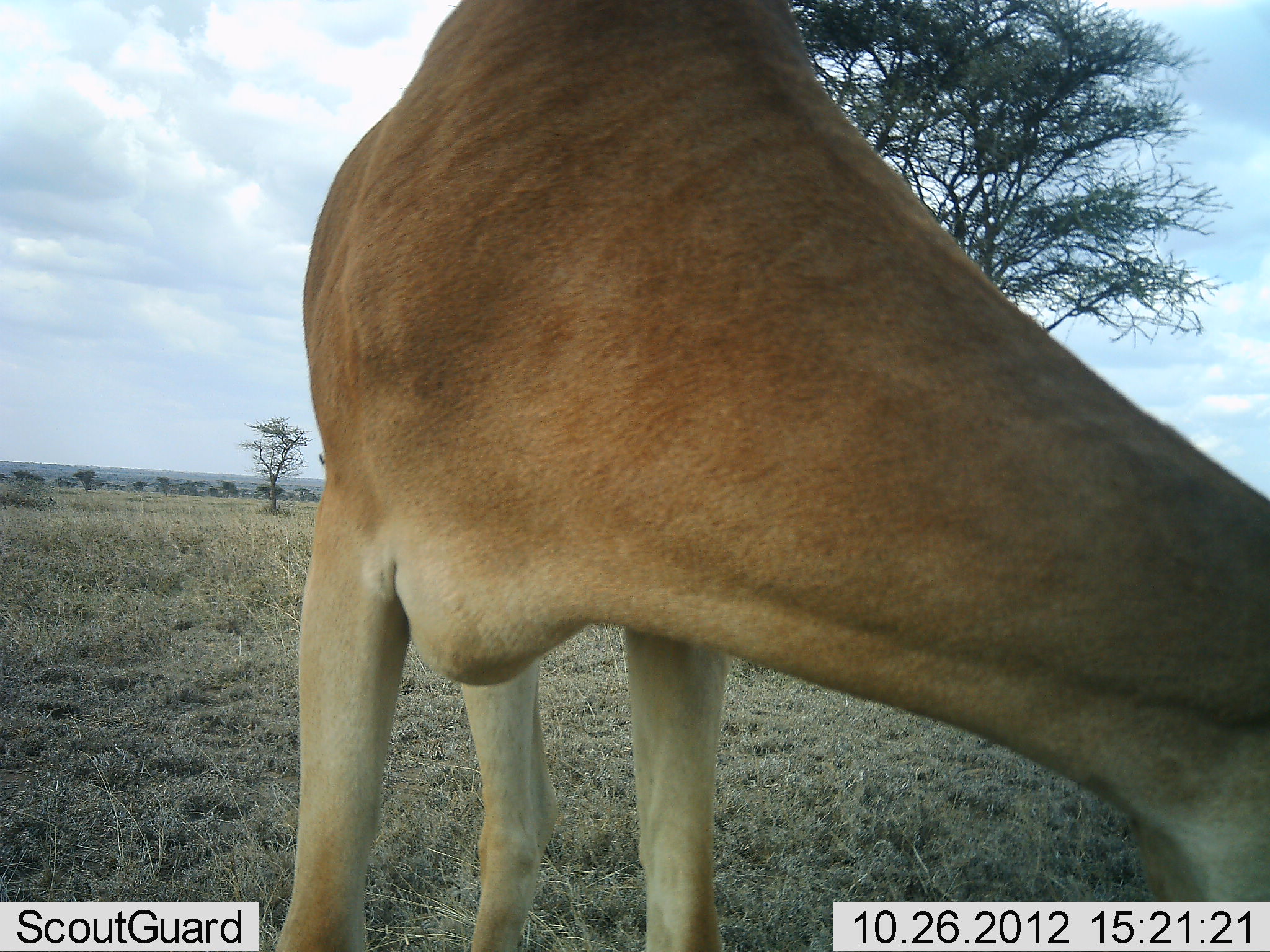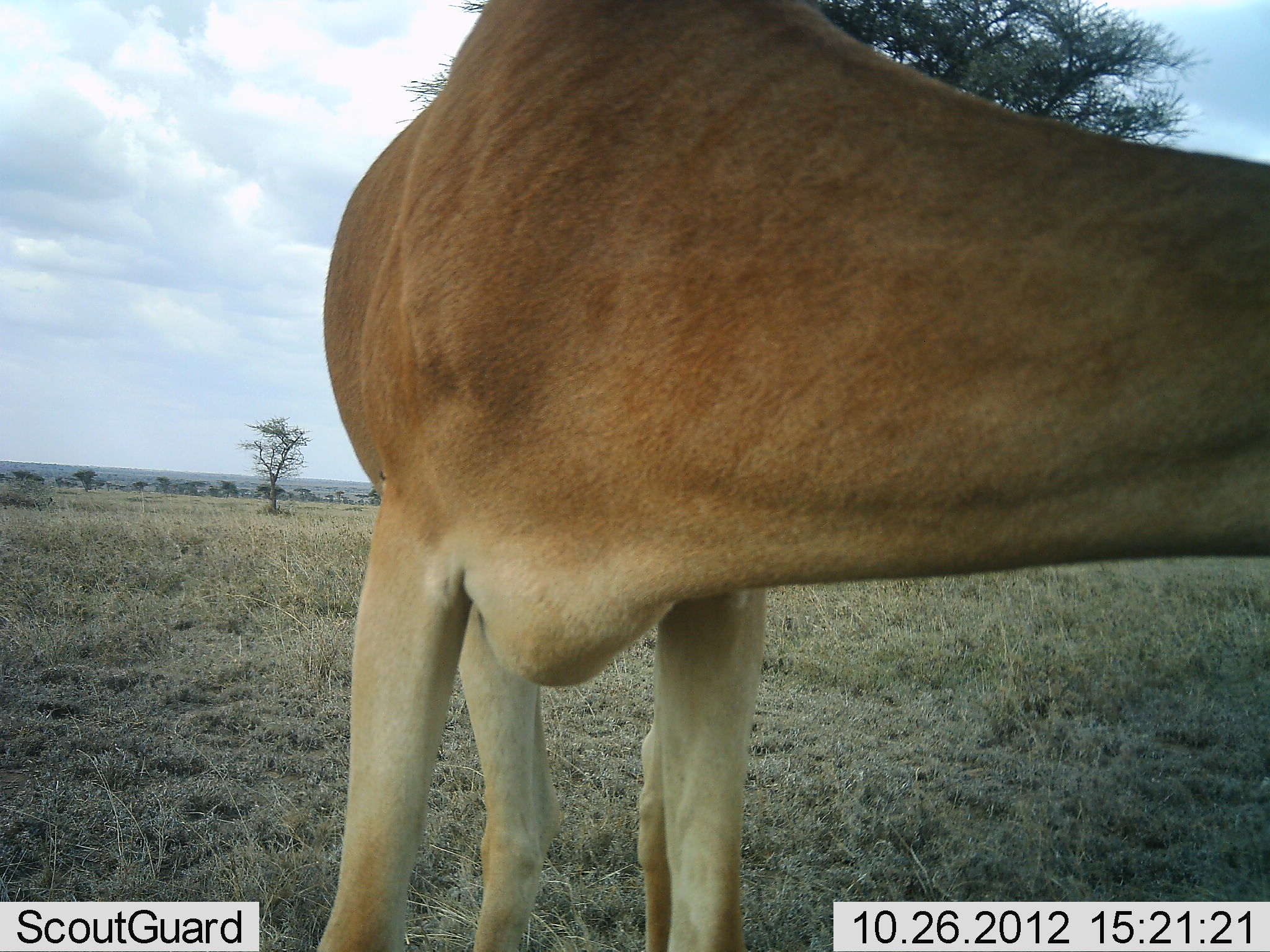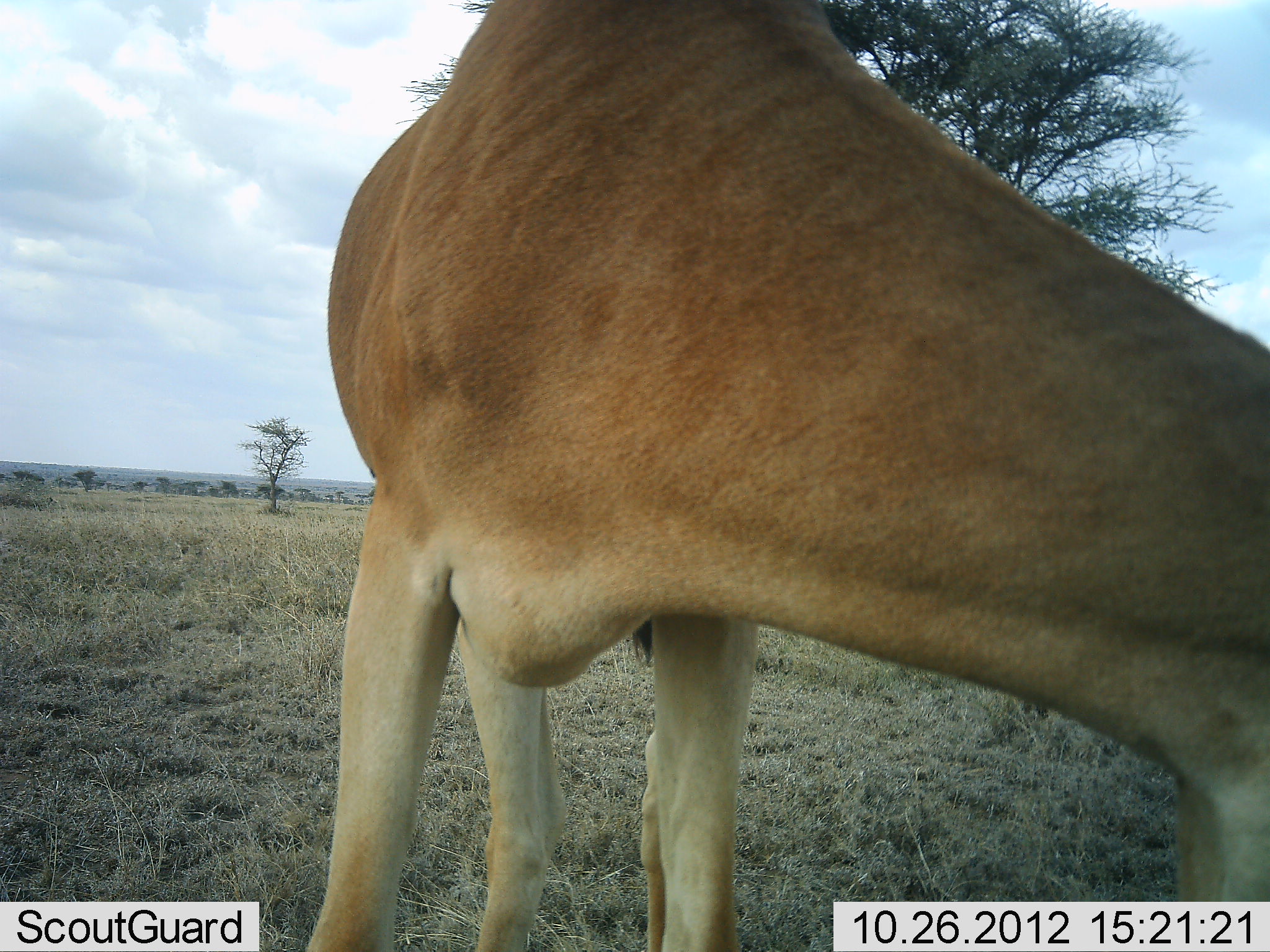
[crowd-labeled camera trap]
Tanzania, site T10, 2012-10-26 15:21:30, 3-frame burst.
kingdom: Animalia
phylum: Chordata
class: Mammalia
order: Artiodactyla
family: Bovidae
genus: Alcelaphus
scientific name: Alcelaphus buselaphus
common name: hartebeest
Hartebeest (Alcelaphus buselaphus), count 1. Behavior (volunteer vote fractions): standing 50%, resting 0%, moving 10%, interacting 0%. Young present (vote fraction): 0%. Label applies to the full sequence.